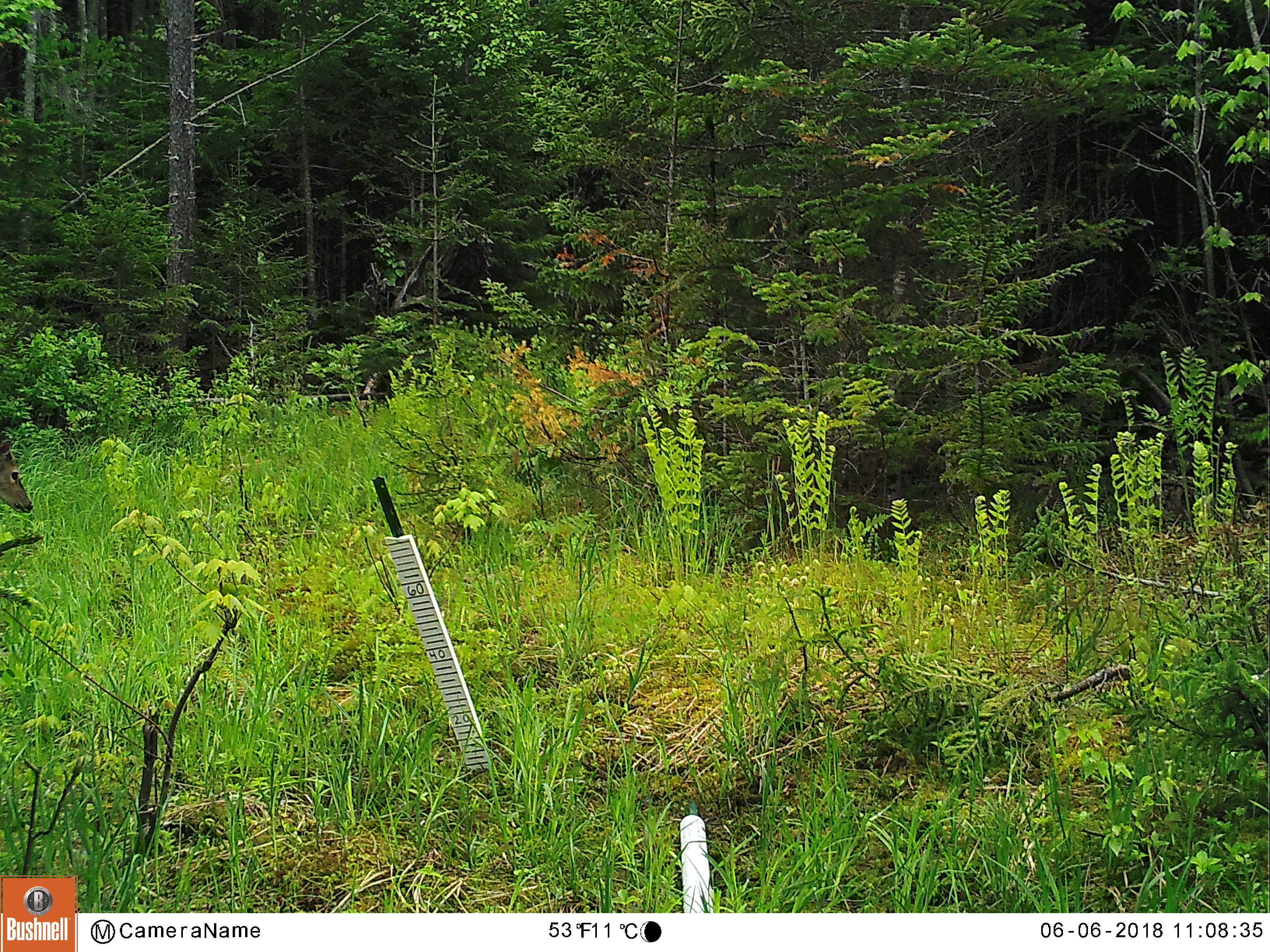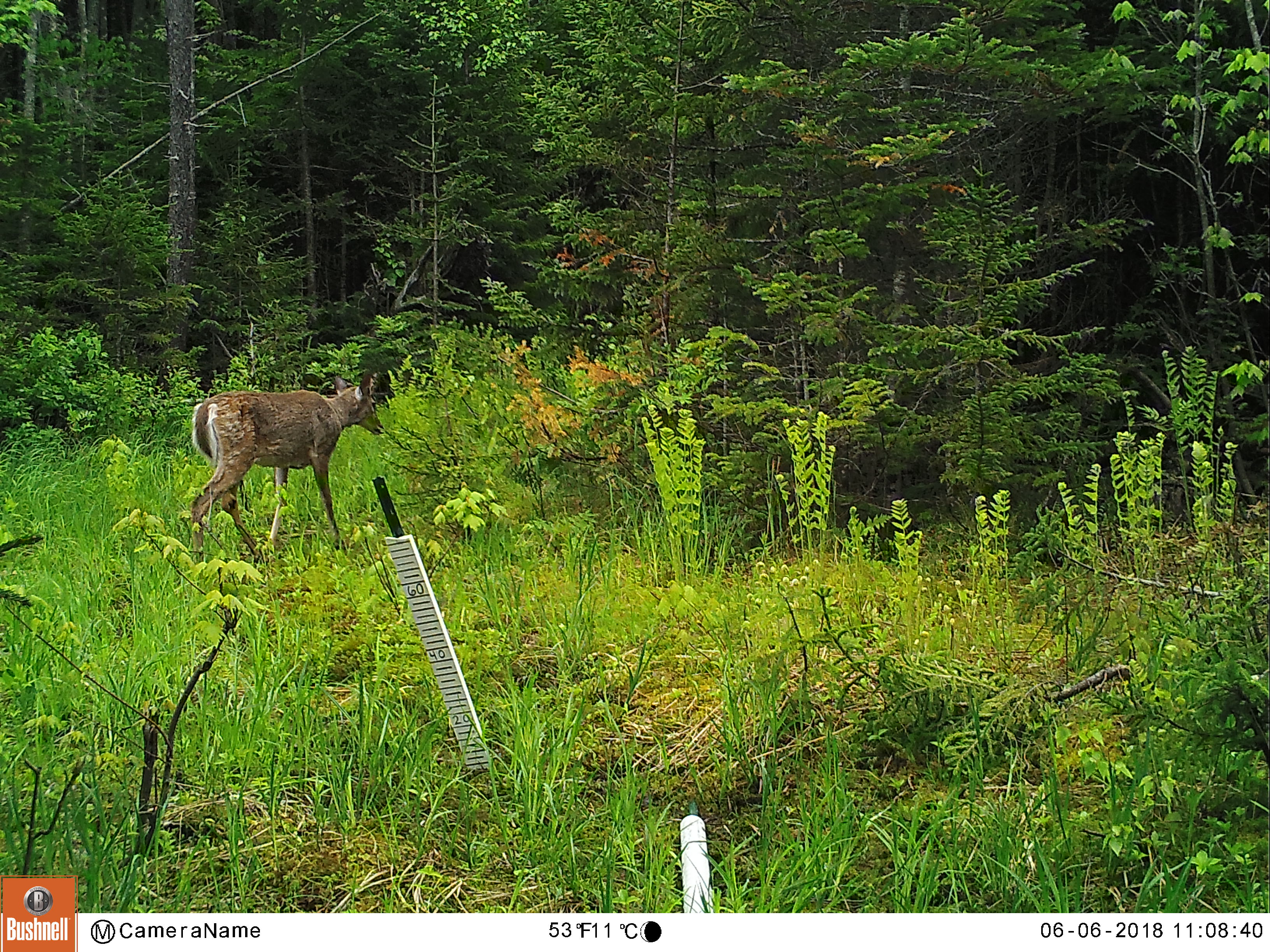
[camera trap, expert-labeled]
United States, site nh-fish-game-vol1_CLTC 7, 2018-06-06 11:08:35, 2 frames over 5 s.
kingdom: Animalia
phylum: Chordata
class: Mammalia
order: Artiodactyla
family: Cervidae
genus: Odocoileus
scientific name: Odocoileus virginianus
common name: white-tailed deer